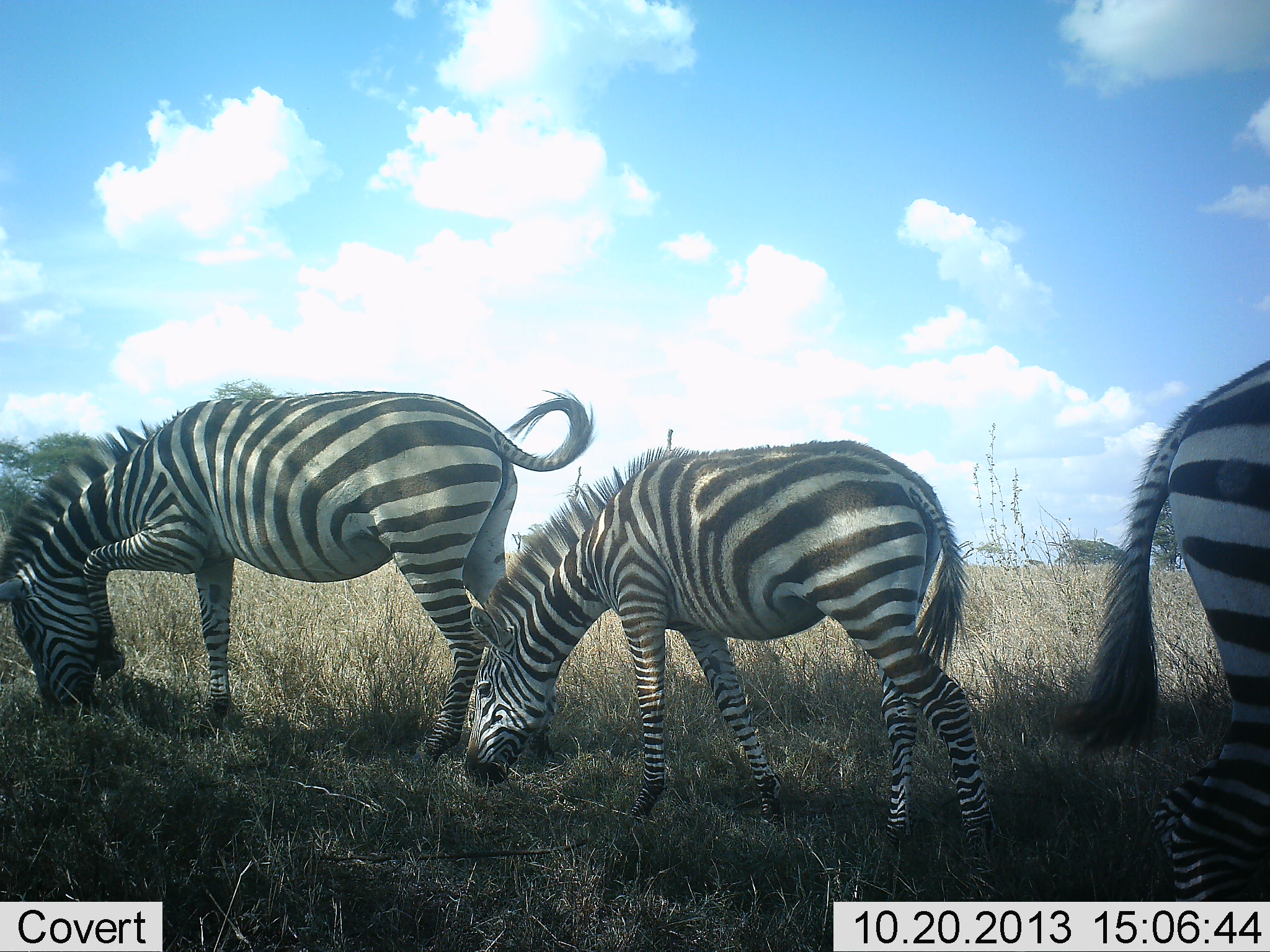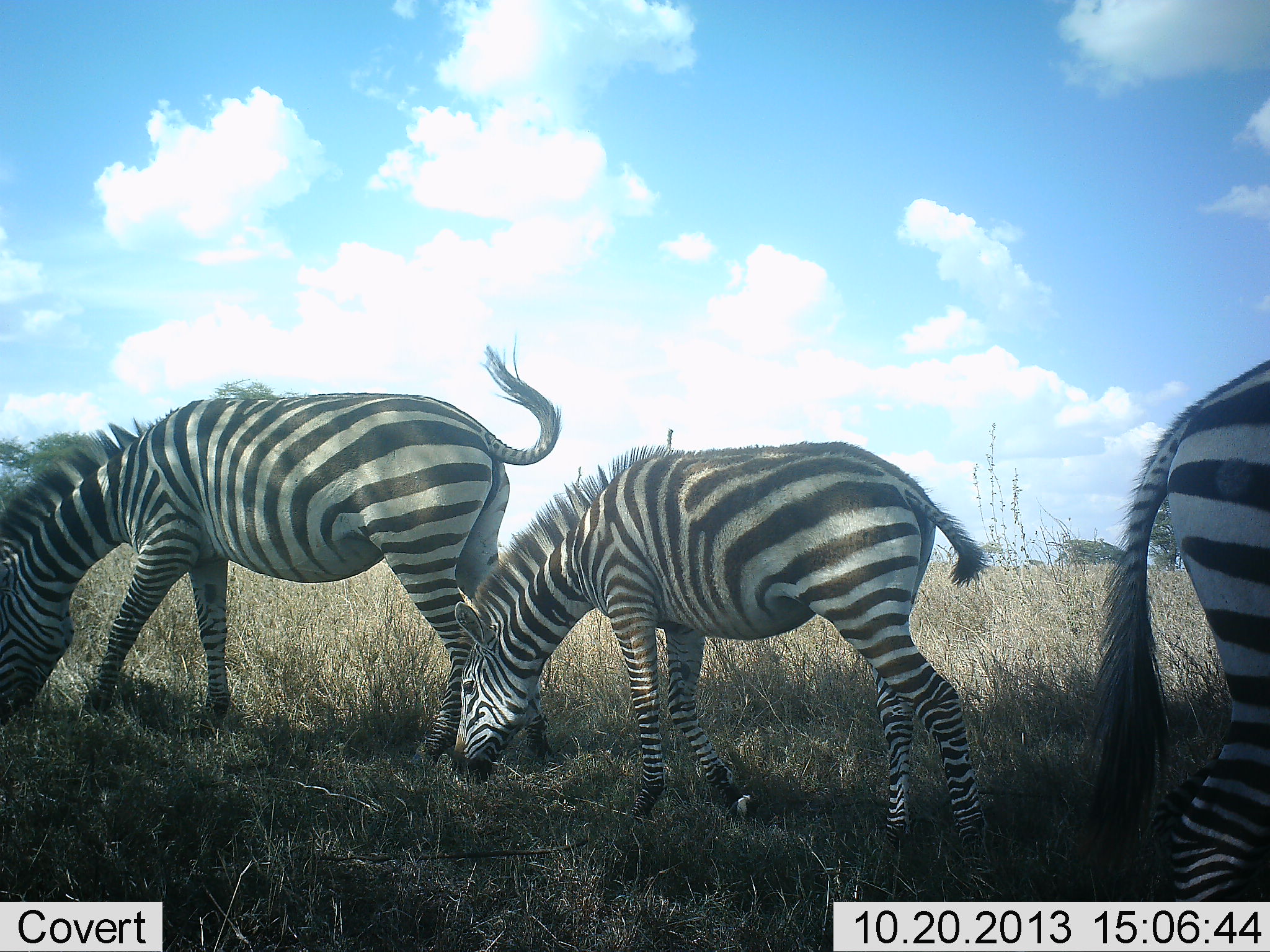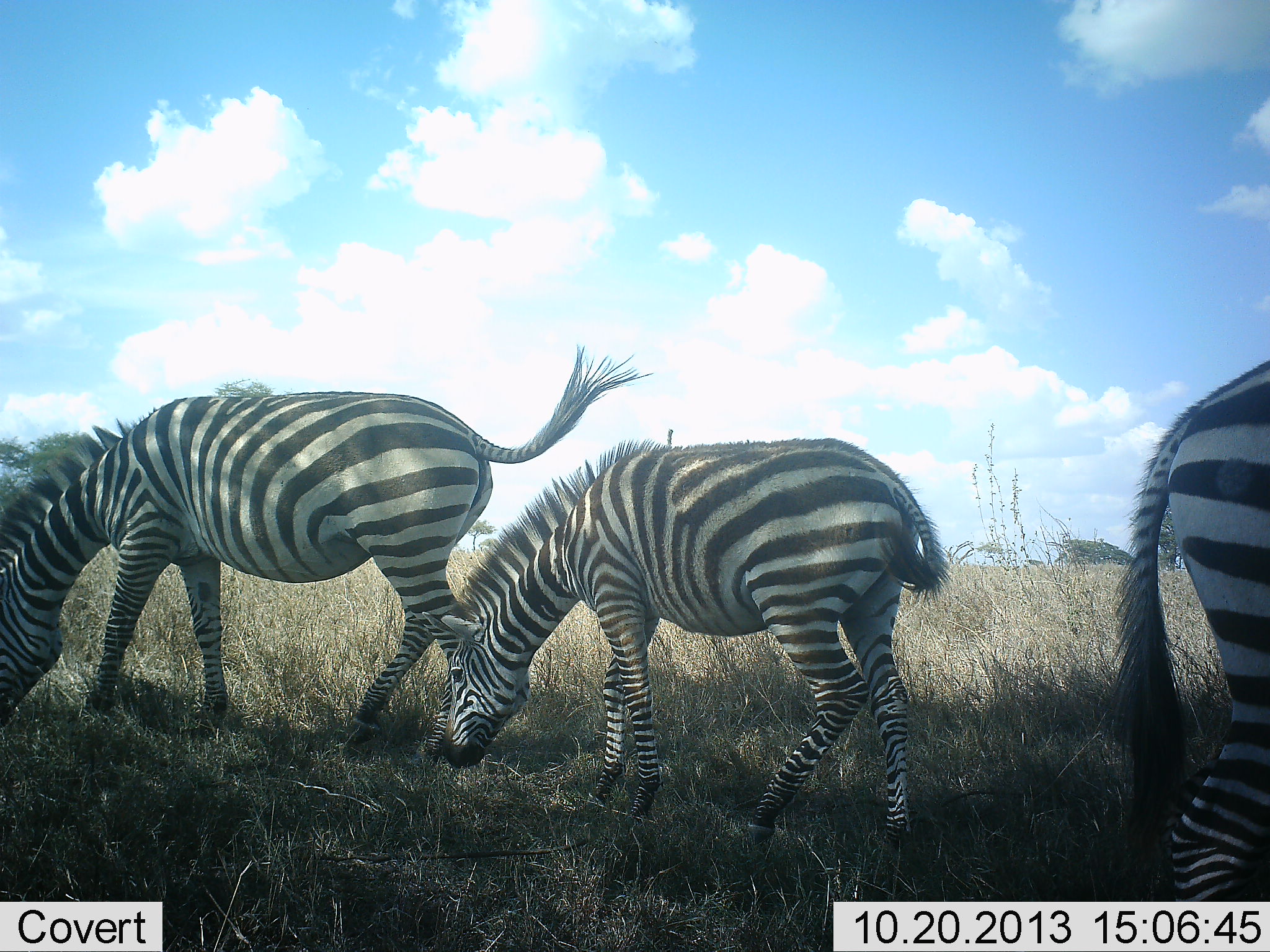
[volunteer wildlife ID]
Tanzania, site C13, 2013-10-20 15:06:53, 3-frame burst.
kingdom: Animalia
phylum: Chordata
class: Mammalia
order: Perissodactyla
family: Equidae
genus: Equus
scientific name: Equus quagga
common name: plains zebra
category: zebra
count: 3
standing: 41%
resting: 0%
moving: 15%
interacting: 4%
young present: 52%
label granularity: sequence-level